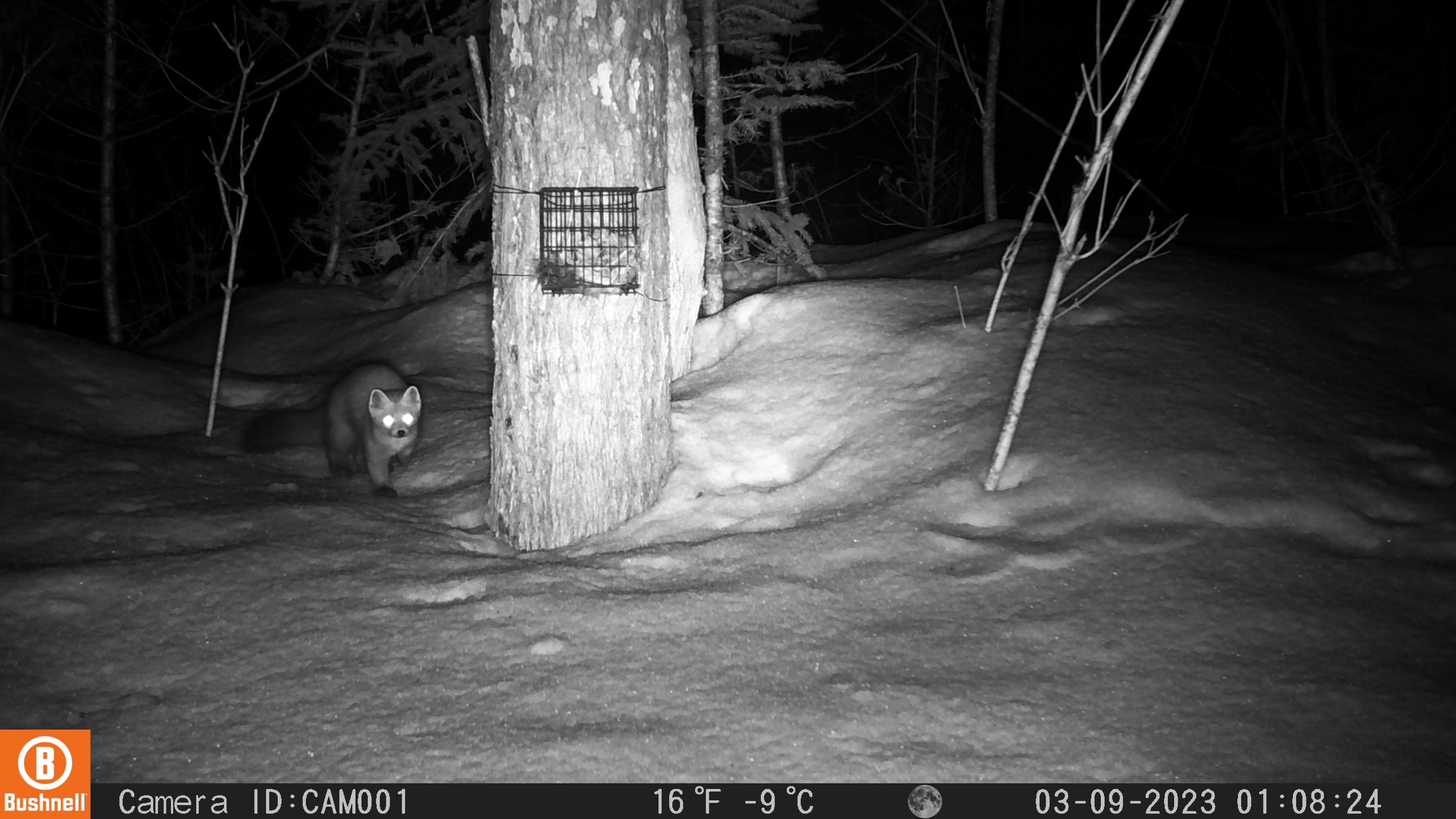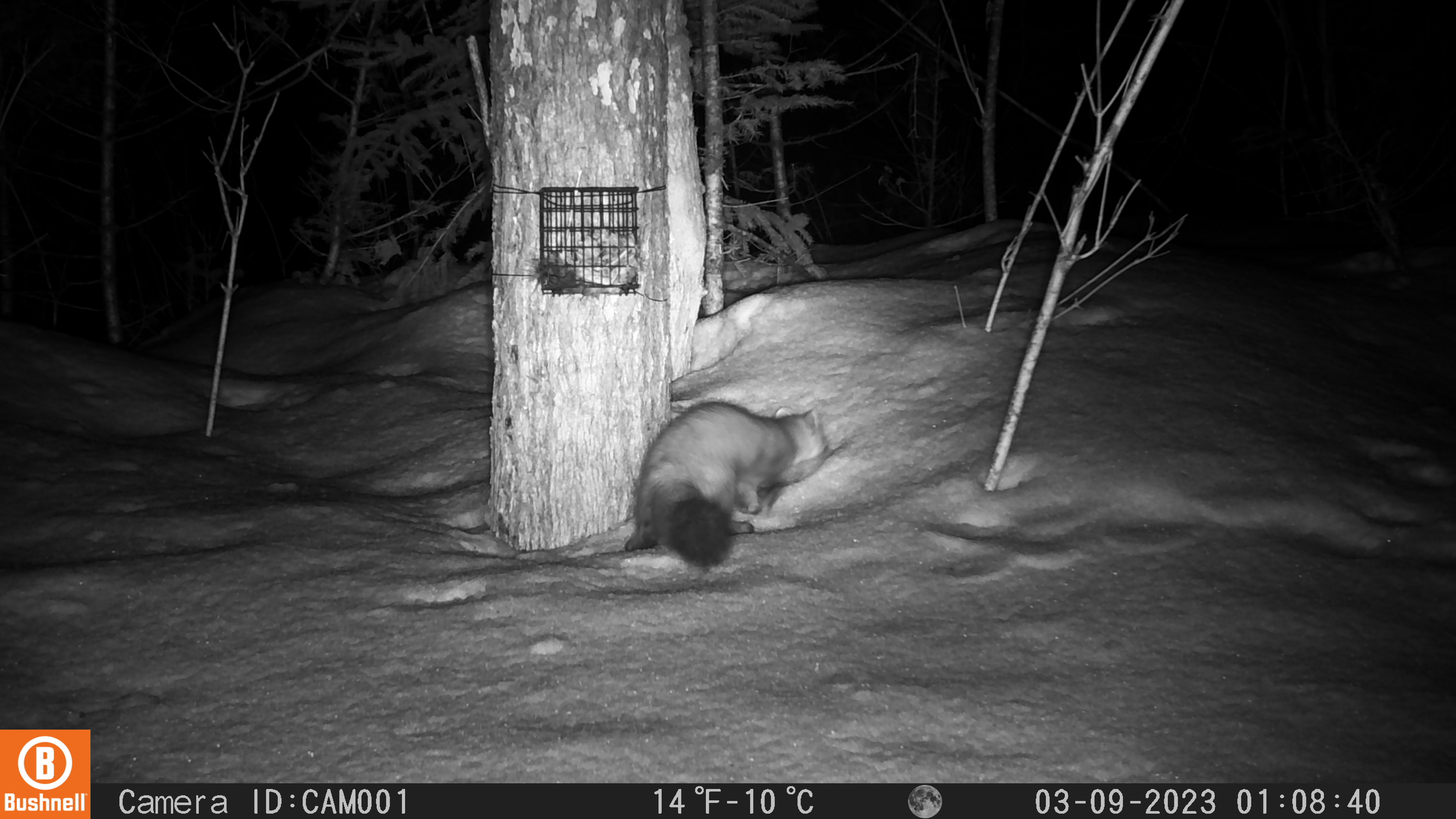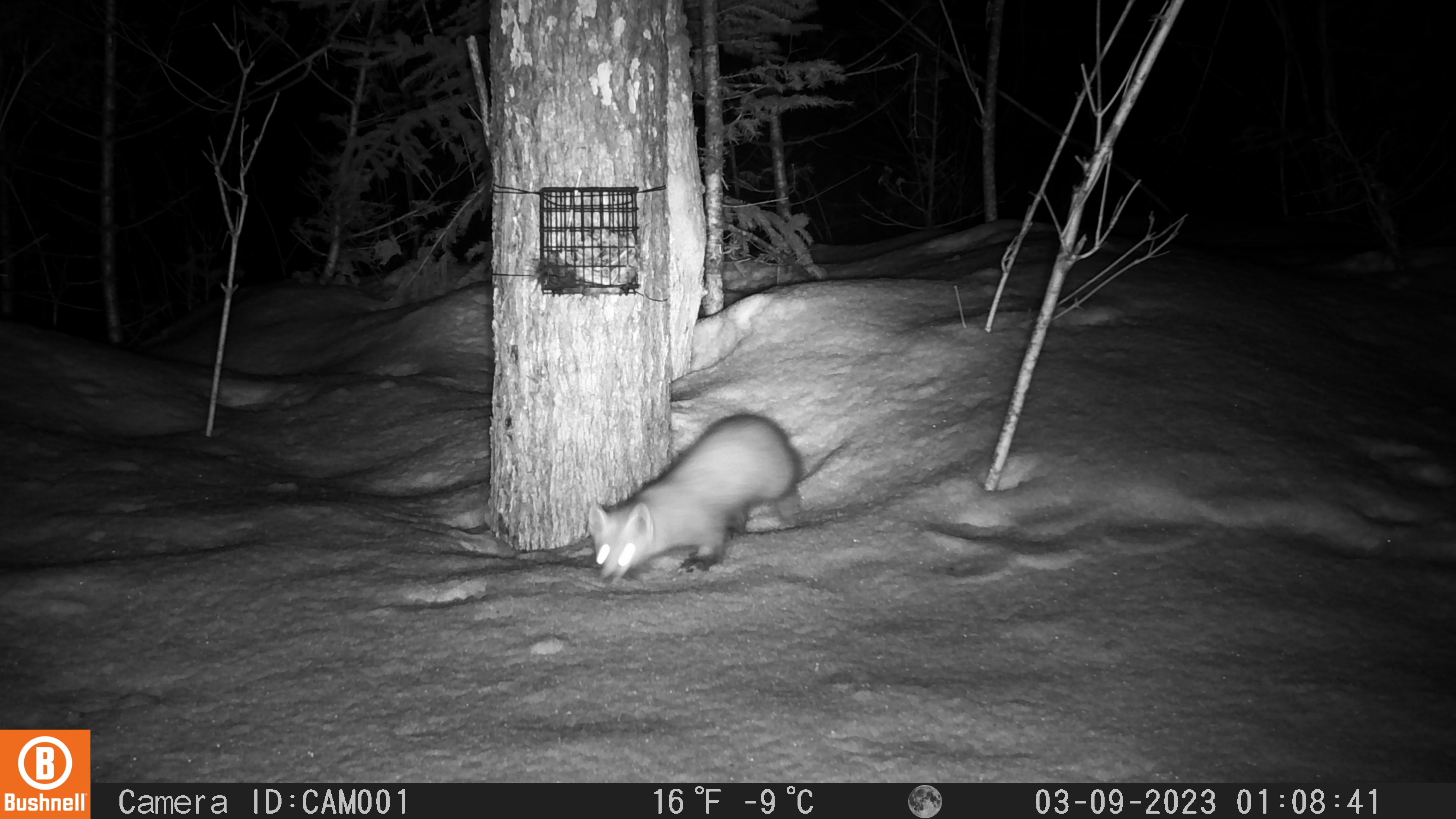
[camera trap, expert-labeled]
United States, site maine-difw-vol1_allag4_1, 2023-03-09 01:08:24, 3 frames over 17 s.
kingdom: Animalia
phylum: Chordata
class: Mammalia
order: Carnivora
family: Mustelidae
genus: Martes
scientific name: Martes americana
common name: american marten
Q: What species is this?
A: American marten (Martes americana).